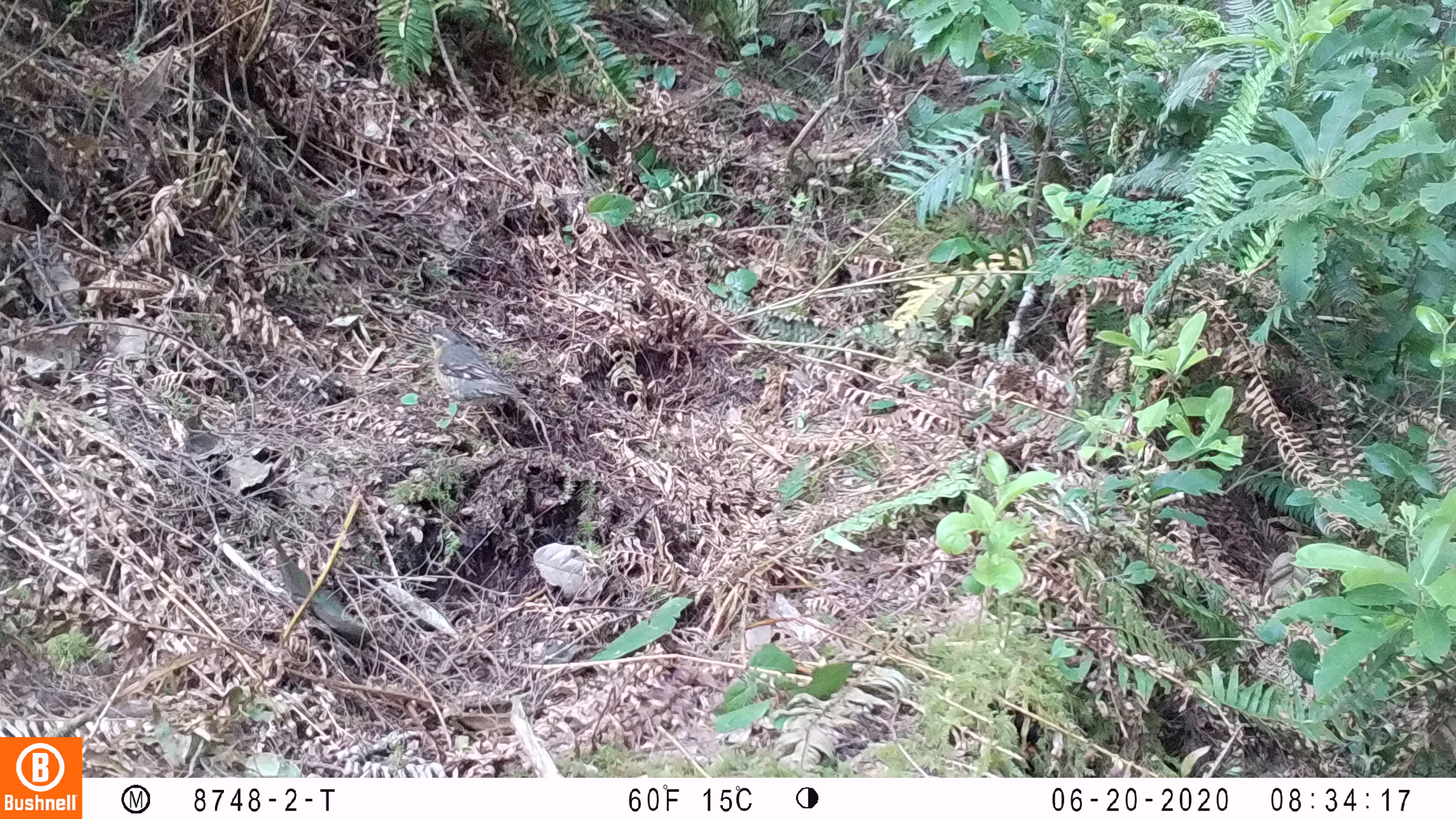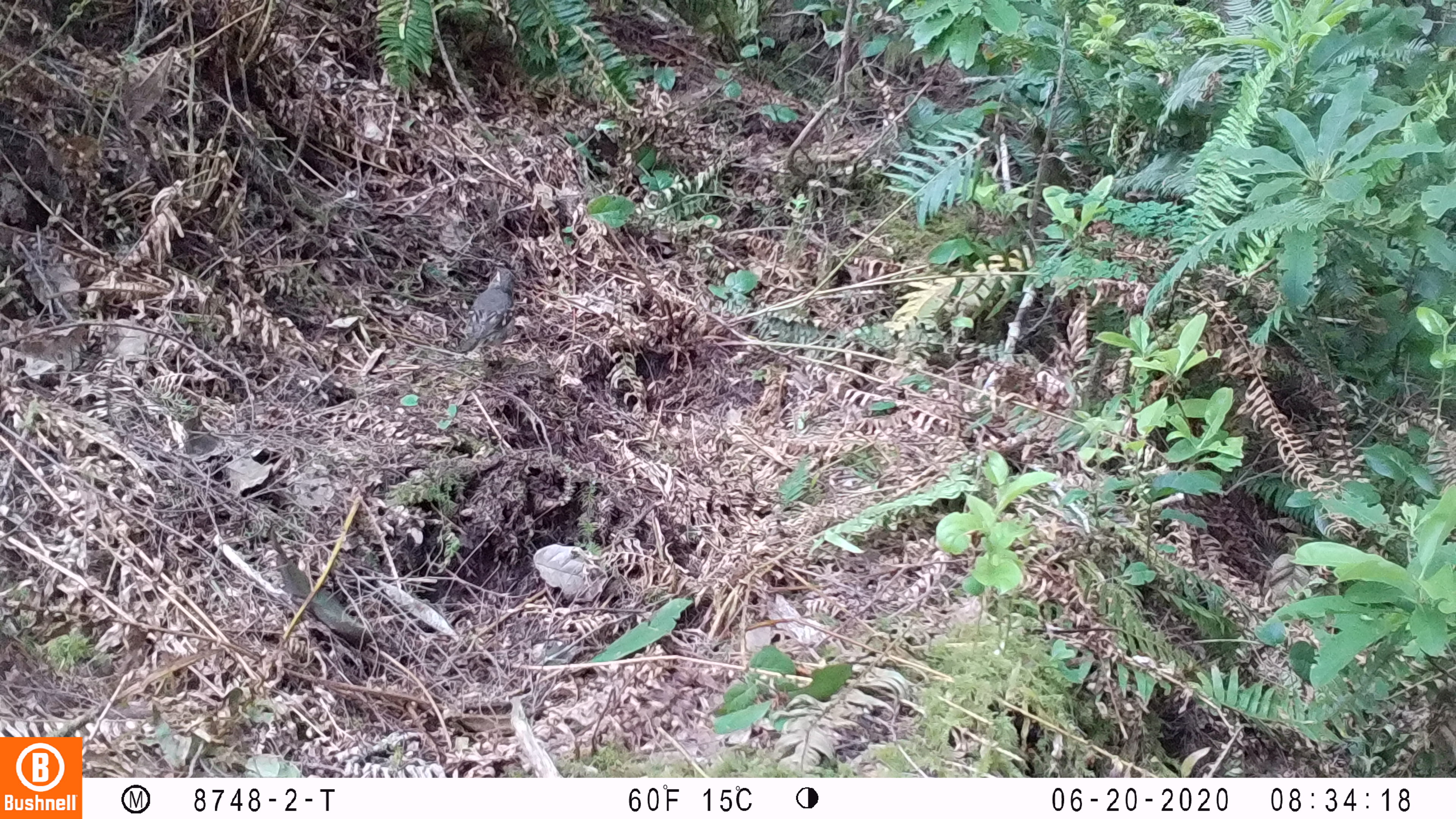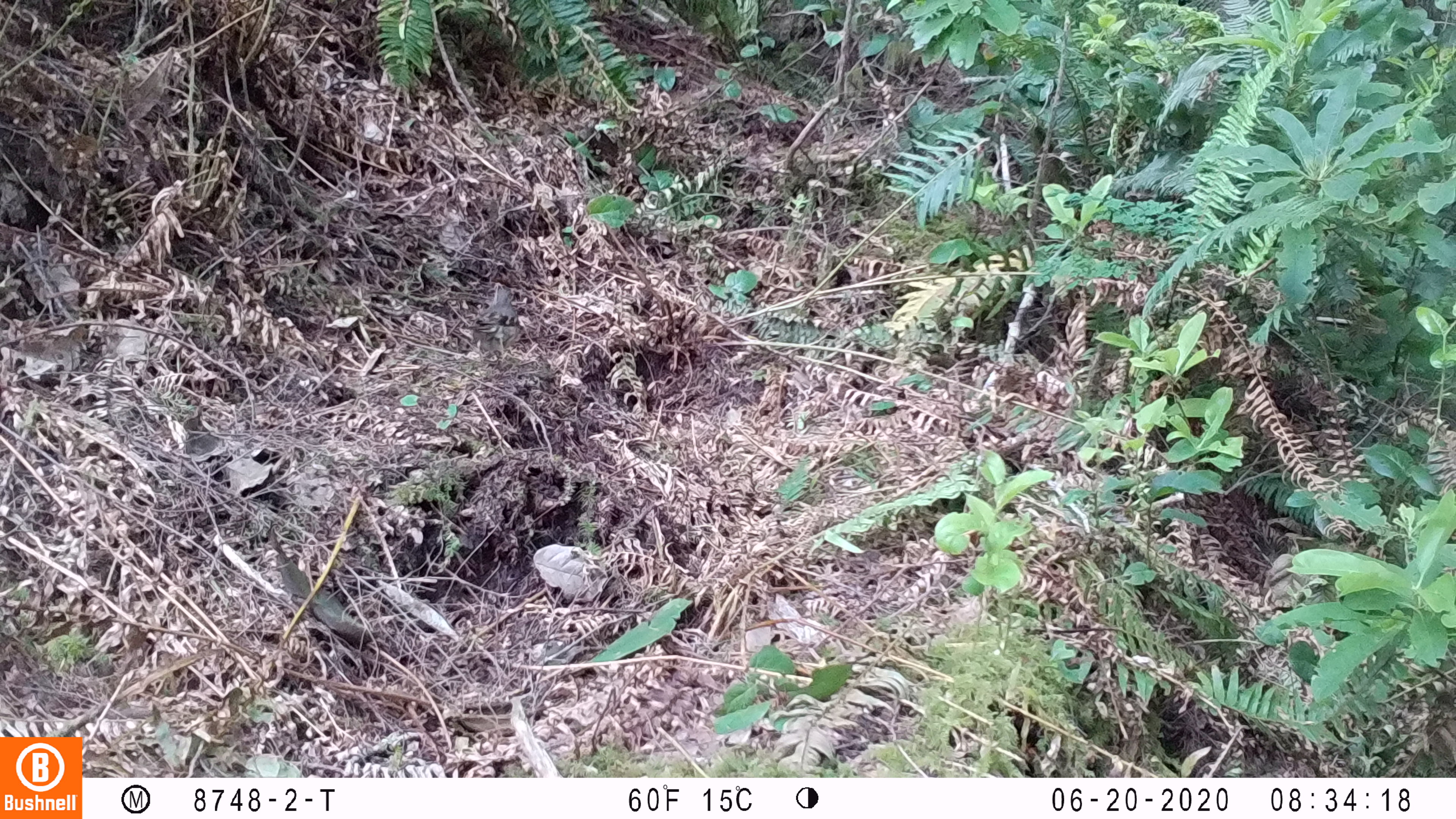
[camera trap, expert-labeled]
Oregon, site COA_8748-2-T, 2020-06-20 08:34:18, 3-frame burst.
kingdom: Animalia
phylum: Chordata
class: Aves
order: Passeriformes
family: Turdidae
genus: Ixoreus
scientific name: Ixoreus naevius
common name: varied thrush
Varied thrush (Ixoreus naevius).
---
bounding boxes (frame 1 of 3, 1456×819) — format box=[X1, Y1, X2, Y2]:
varied thrush: box=[421, 321, 533, 432]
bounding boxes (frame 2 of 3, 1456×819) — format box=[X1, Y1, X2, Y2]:
varied thrush: box=[455, 264, 520, 362]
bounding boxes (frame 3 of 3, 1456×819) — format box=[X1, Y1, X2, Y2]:
varied thrush: box=[469, 283, 526, 364]